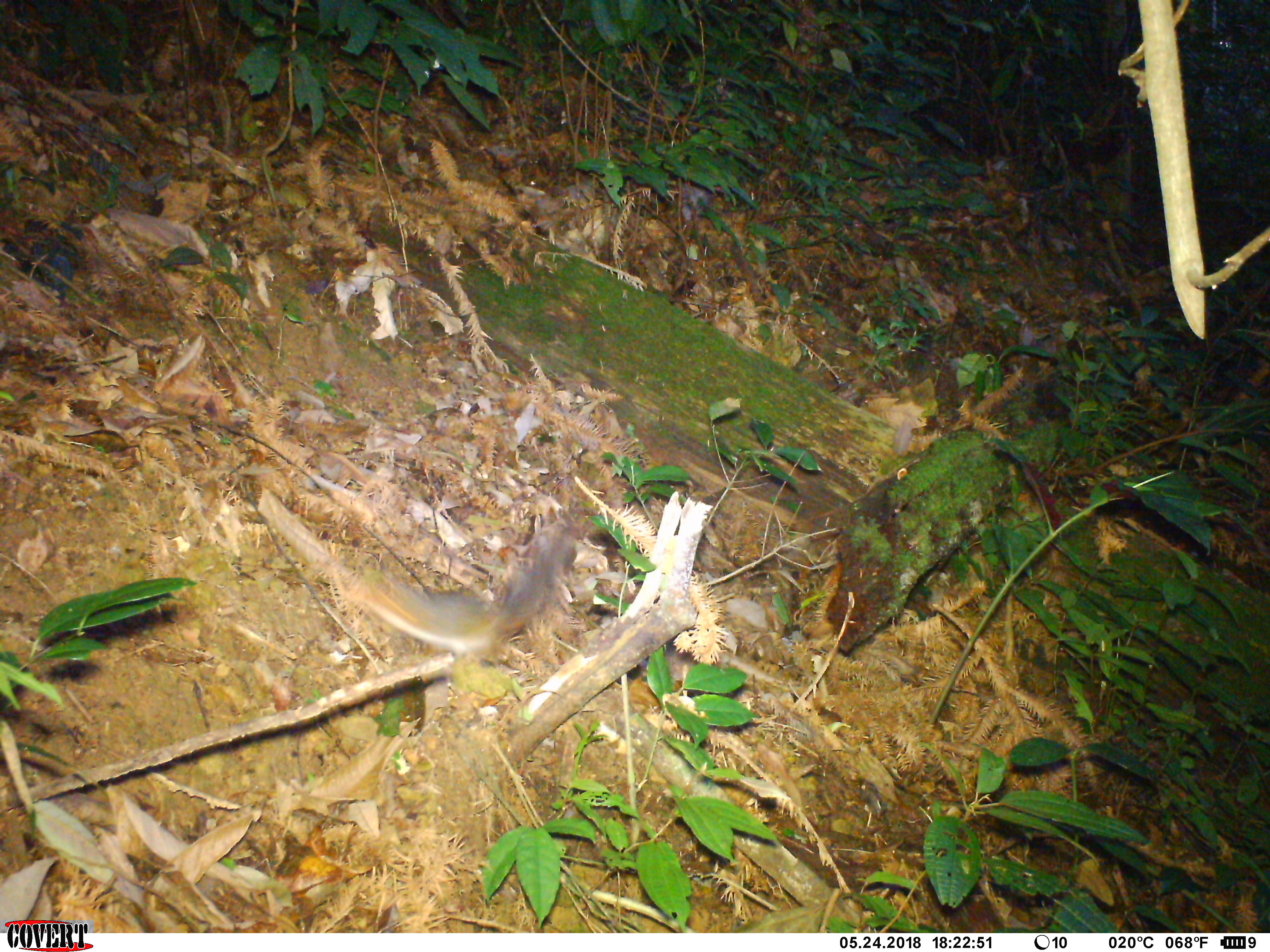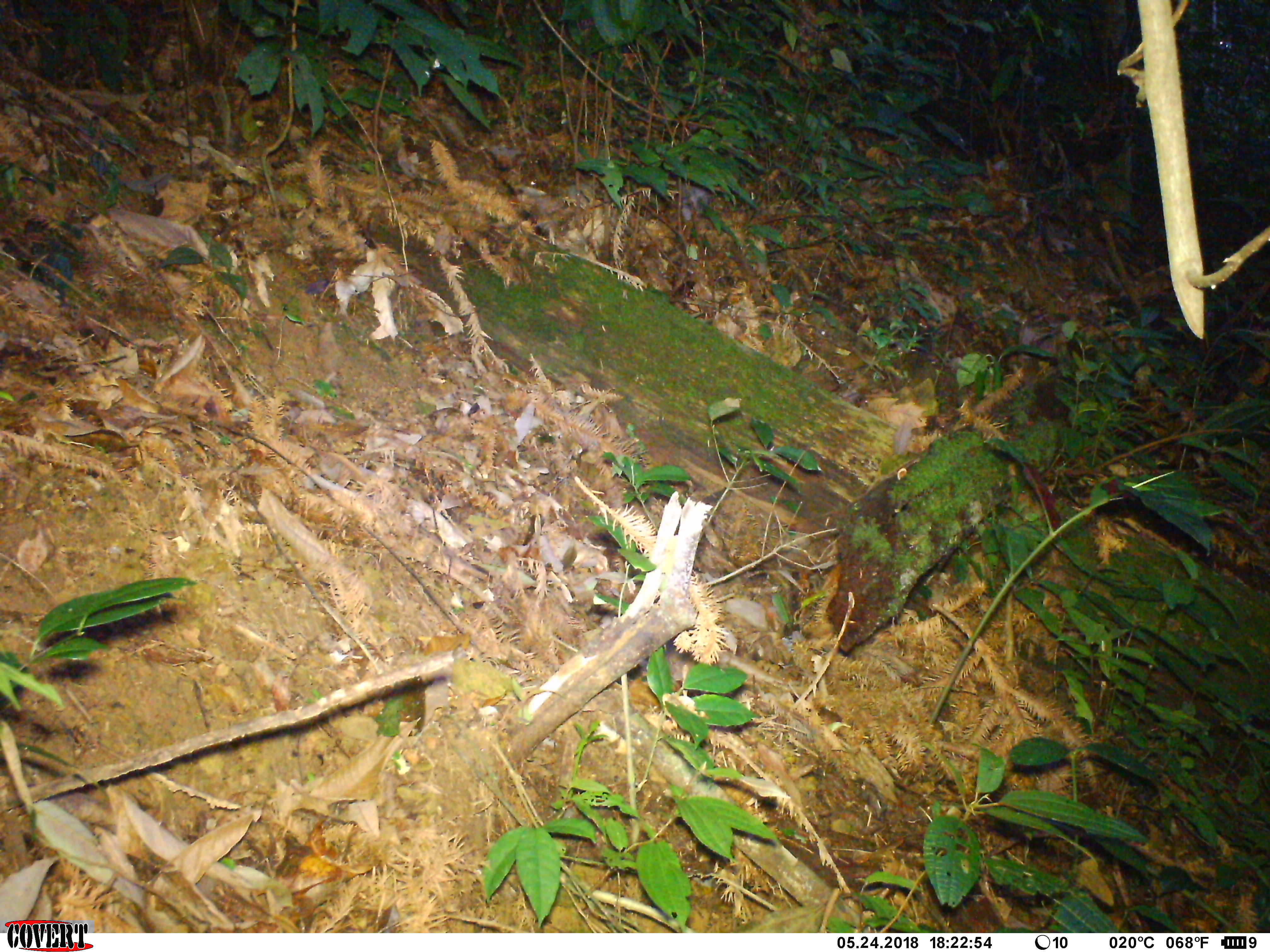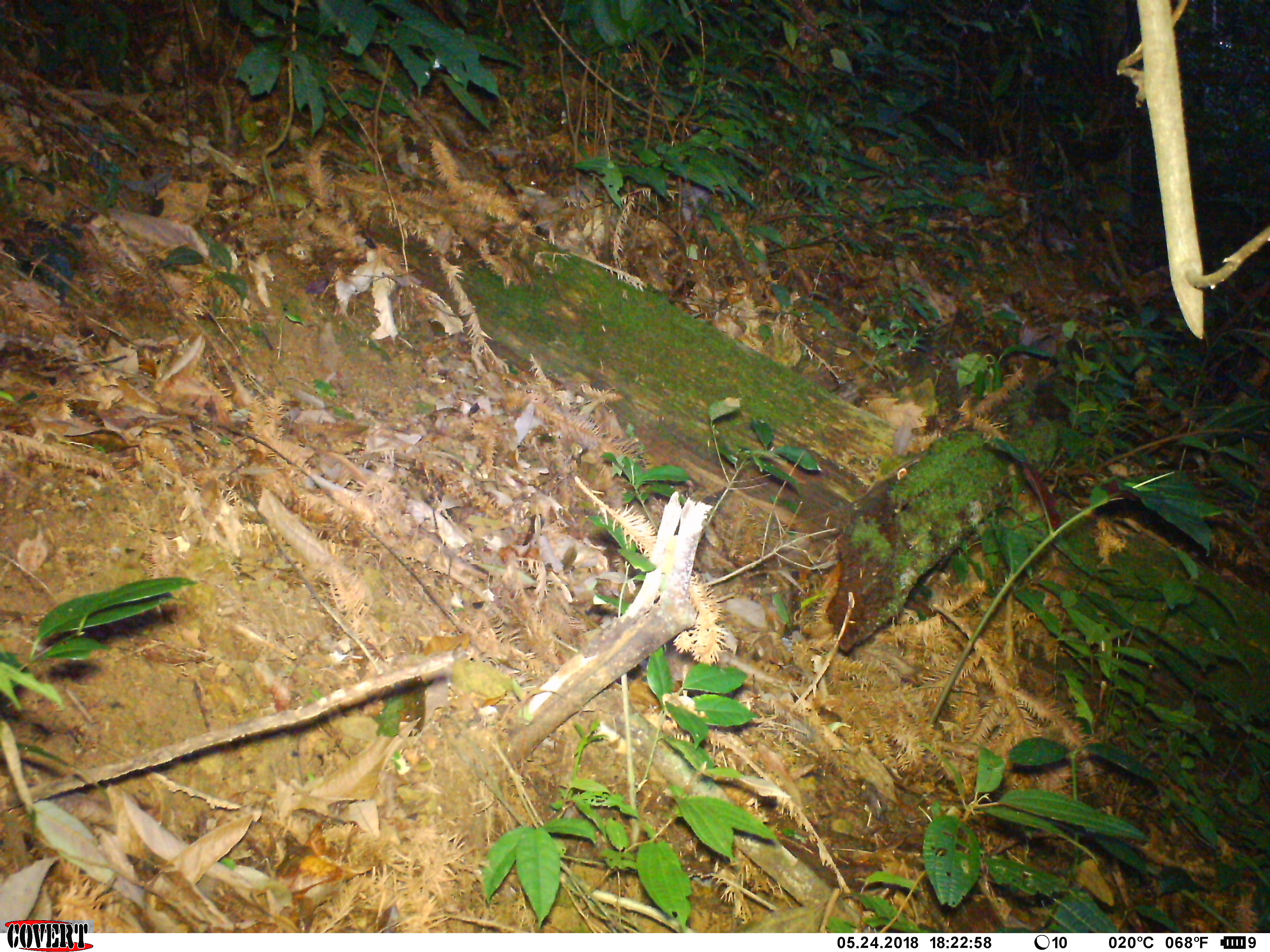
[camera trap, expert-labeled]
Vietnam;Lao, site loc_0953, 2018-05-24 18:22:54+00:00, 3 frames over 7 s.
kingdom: Animalia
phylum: Chordata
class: Mammalia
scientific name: Mammalia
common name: mammal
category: unidentified small mammal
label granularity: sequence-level